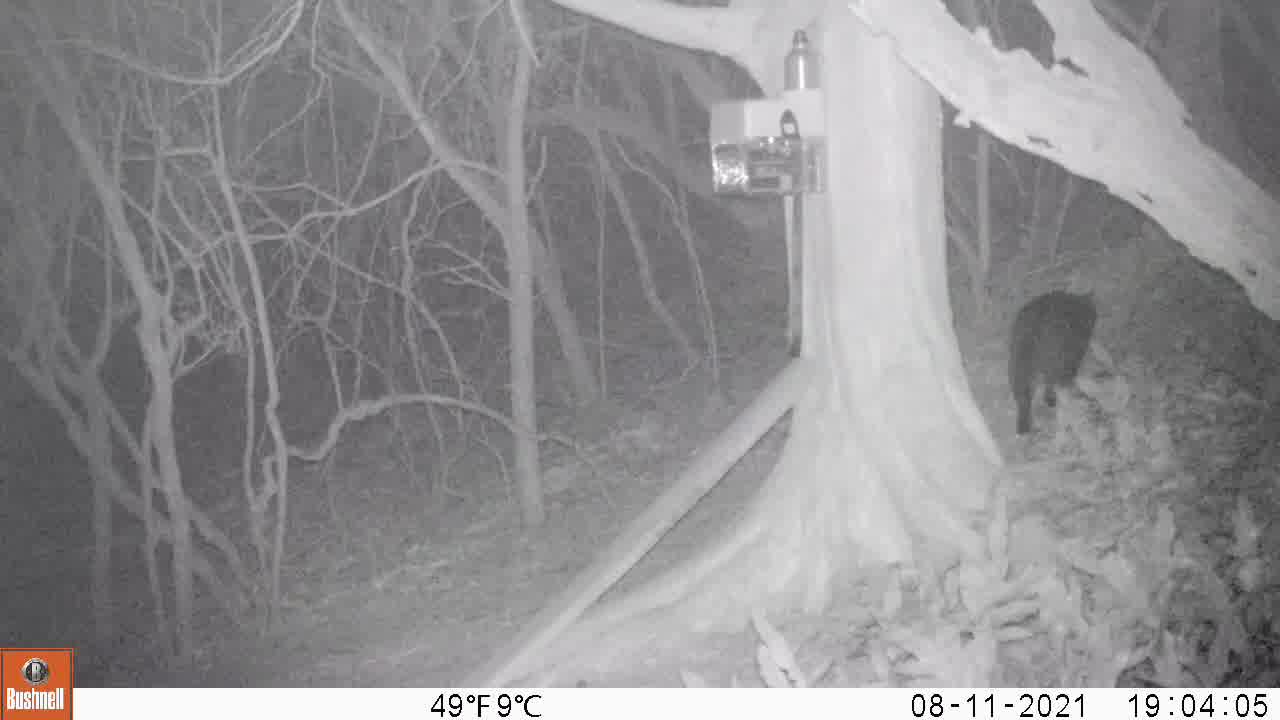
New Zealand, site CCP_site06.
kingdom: Animalia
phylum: Chordata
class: Mammalia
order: Carnivora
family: Felidae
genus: Felis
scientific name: Felis catus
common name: domestic cat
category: cat